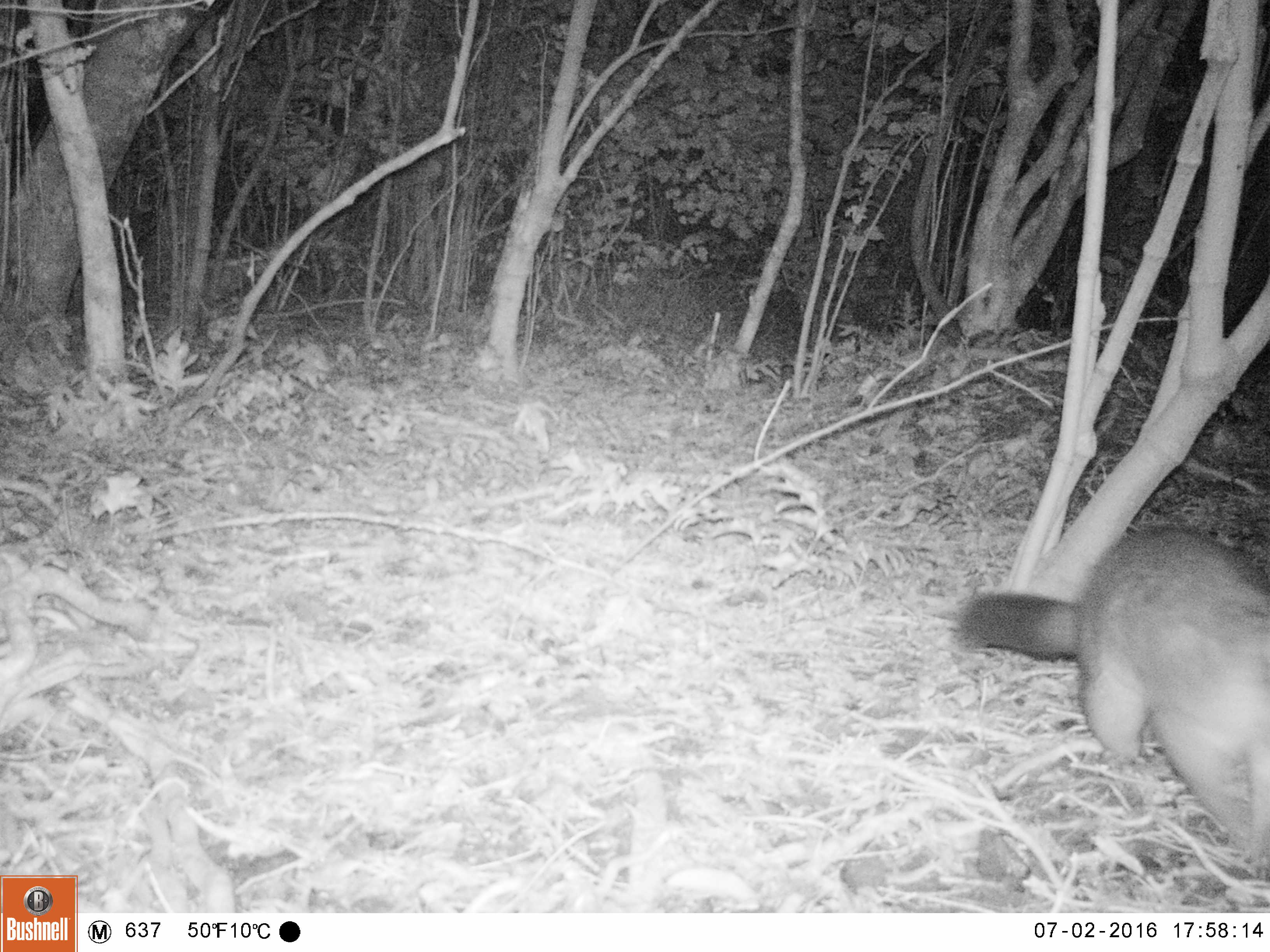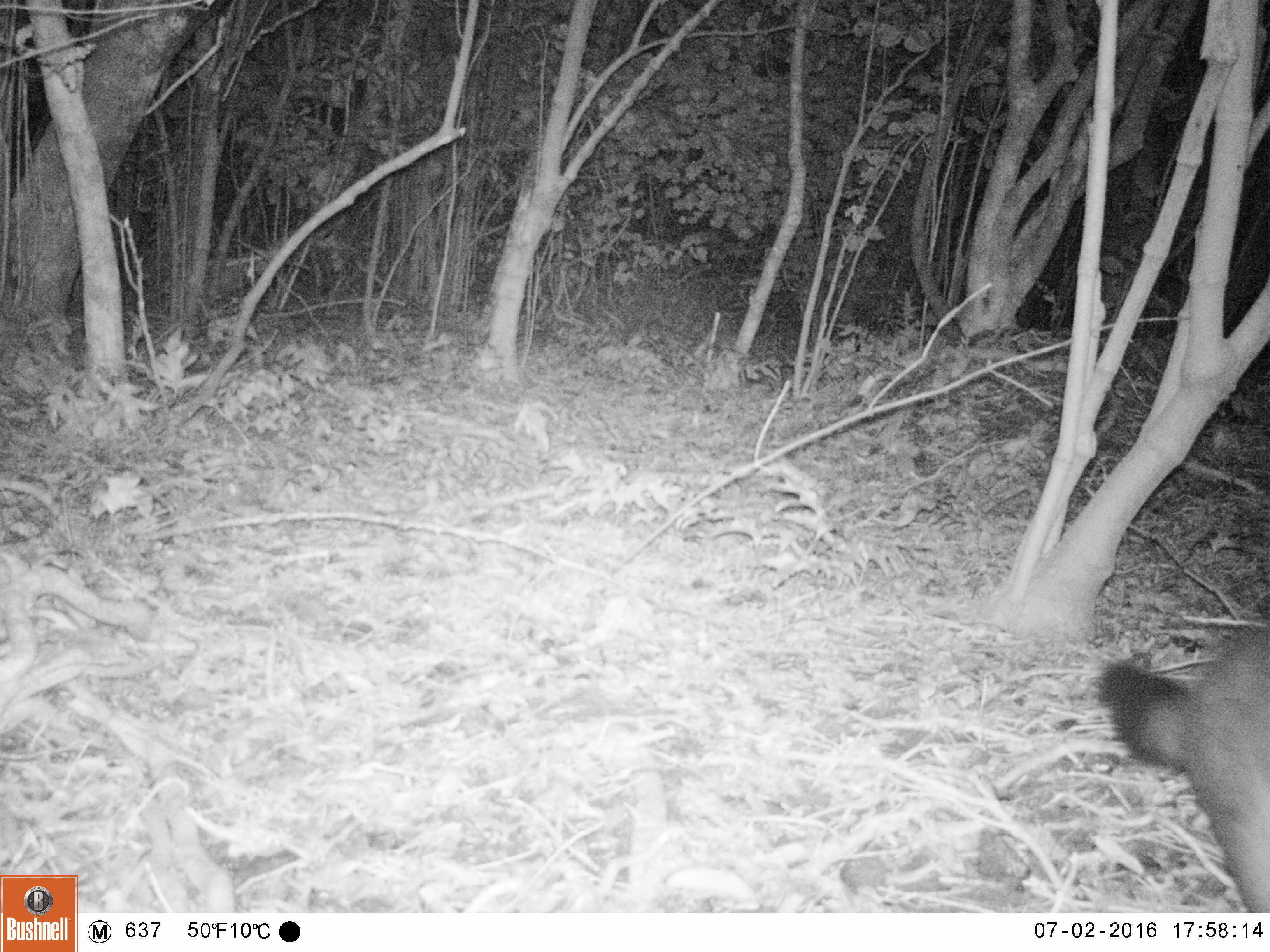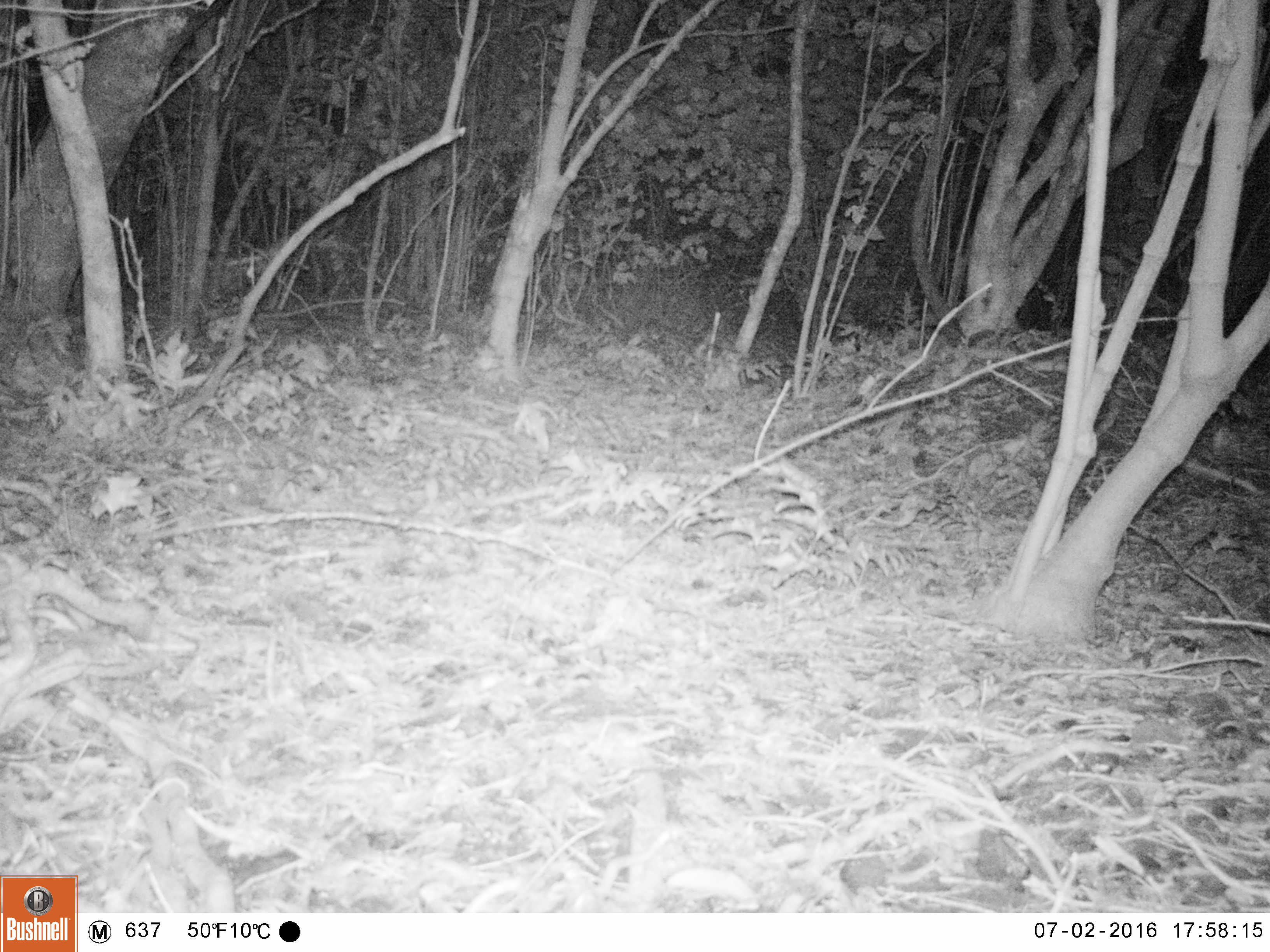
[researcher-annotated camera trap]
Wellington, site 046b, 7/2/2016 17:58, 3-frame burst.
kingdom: Animalia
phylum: Chordata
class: Mammalia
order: Didelphimorphia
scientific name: Didelphimorphia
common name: possum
Possum (Didelphimorphia).